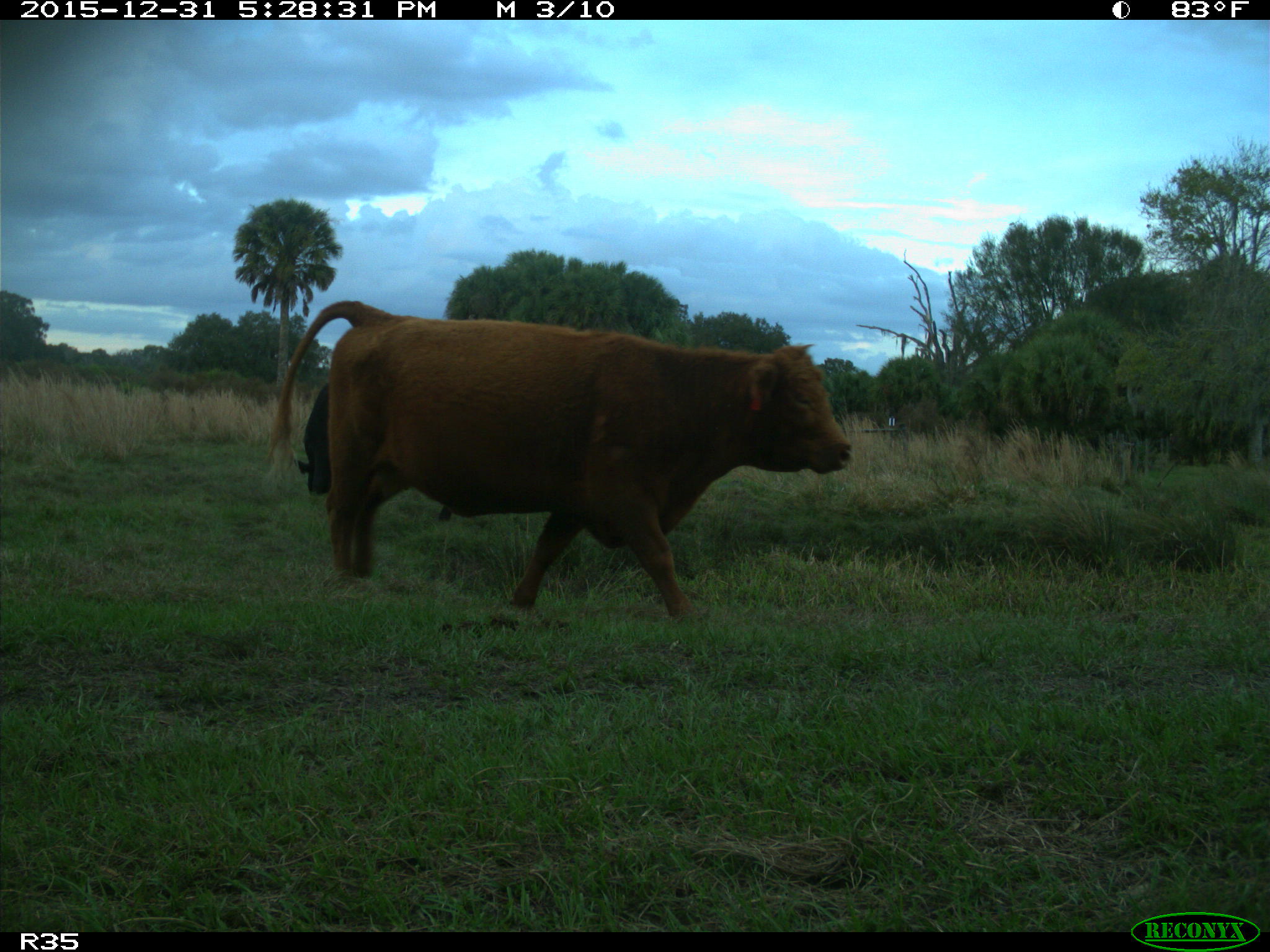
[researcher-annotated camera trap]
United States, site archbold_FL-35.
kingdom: Animalia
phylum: Chordata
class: Mammalia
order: Artiodactyla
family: Bovidae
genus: Bos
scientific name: Bos taurus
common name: domestic cow